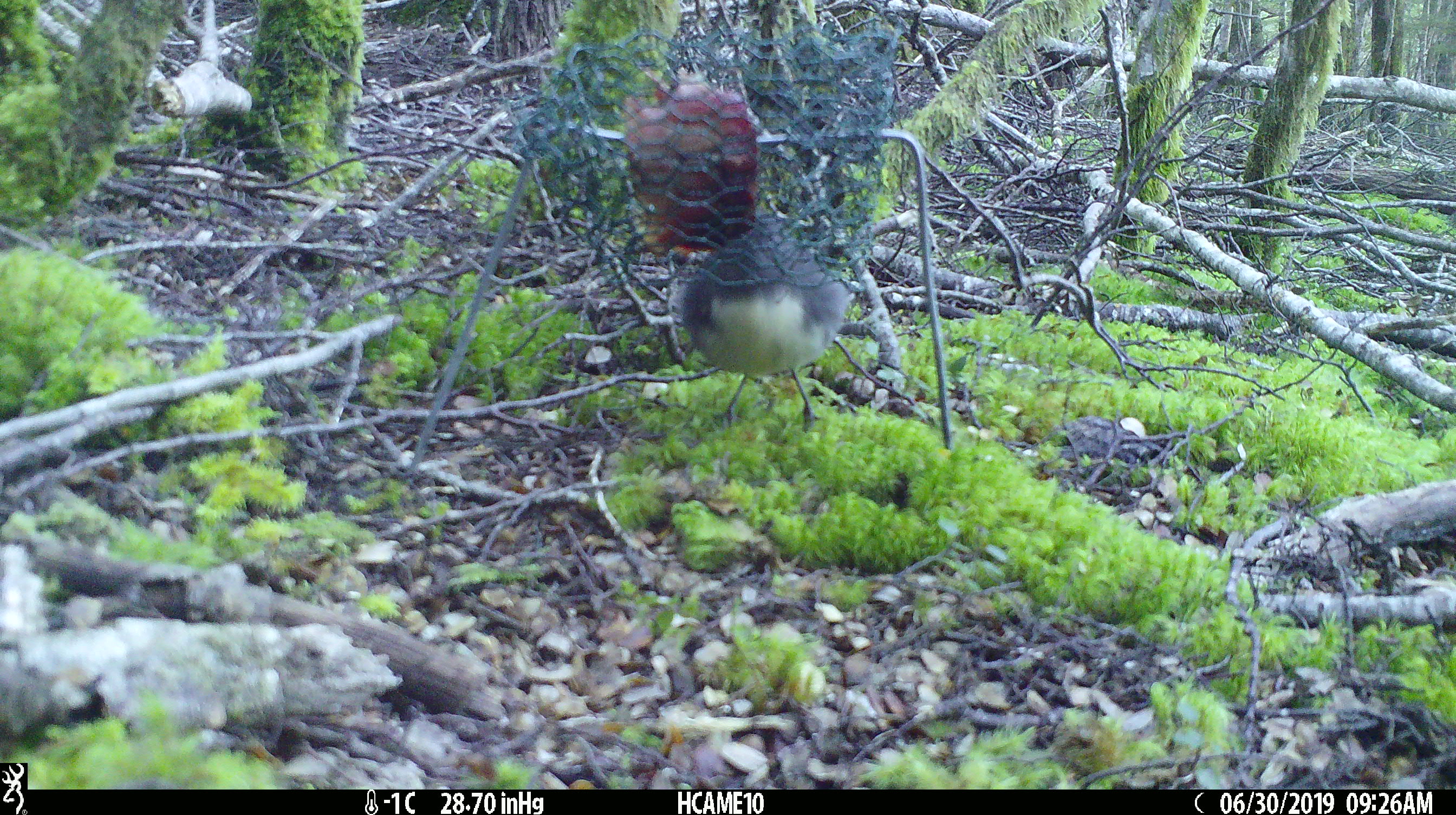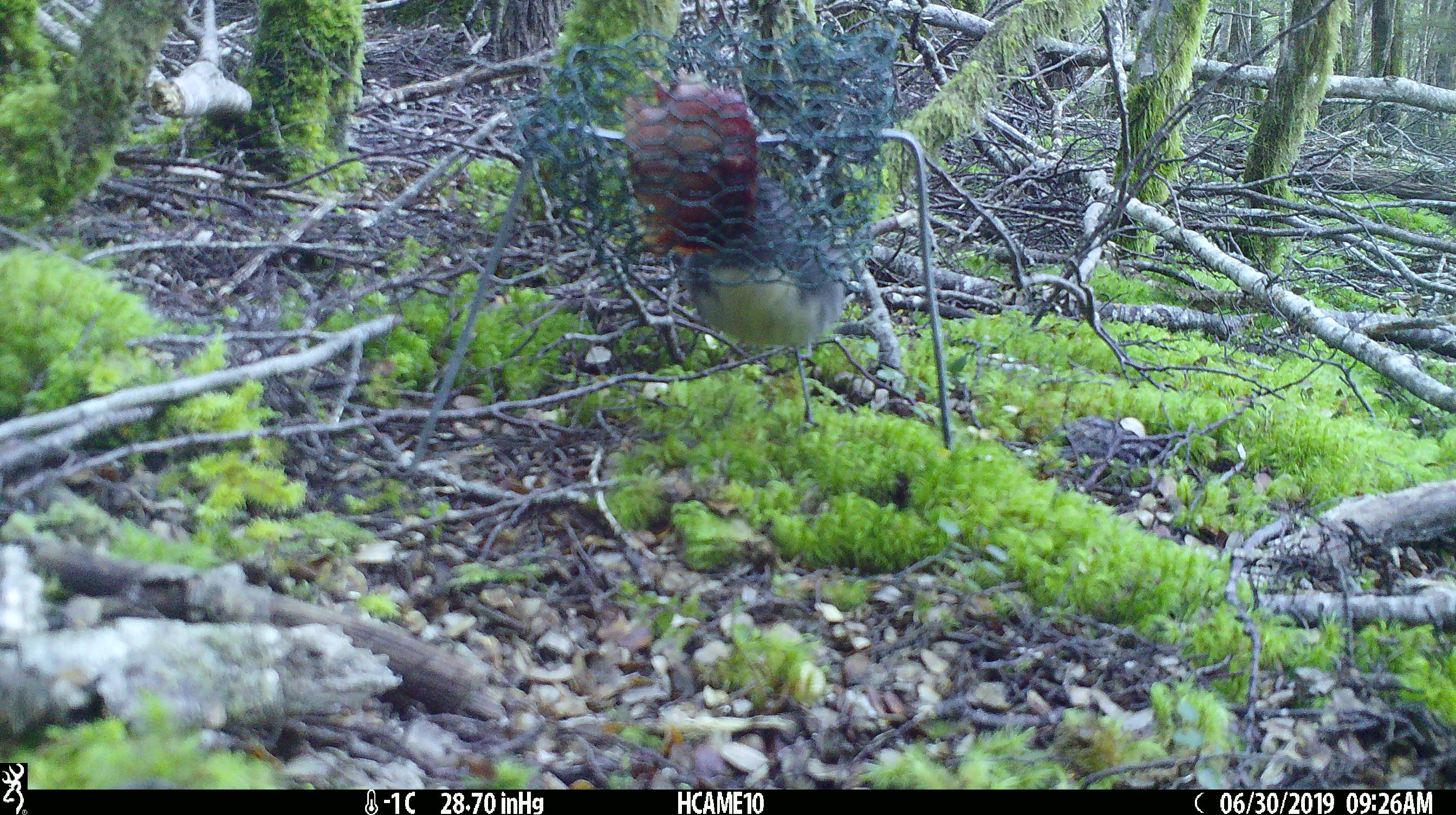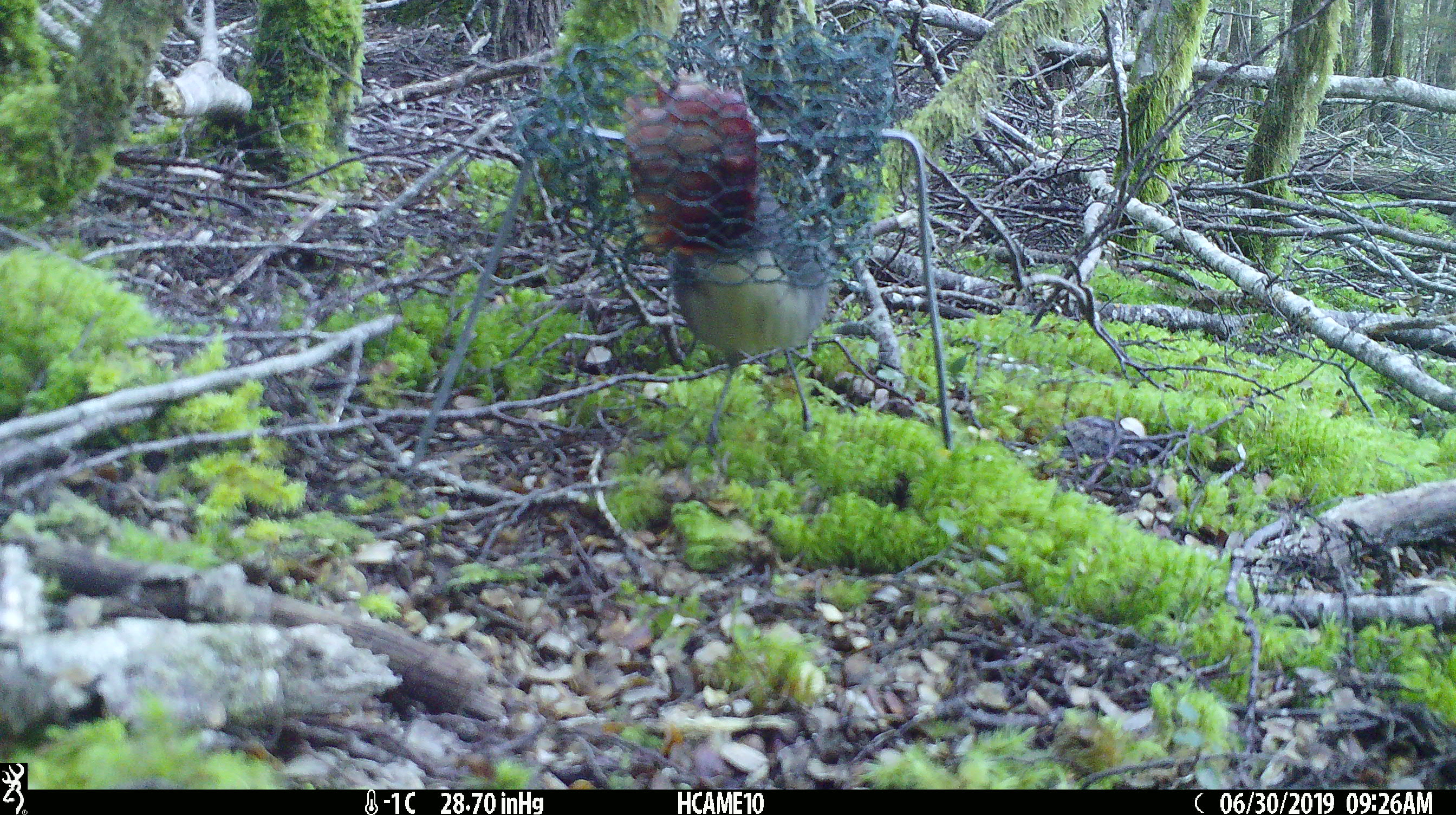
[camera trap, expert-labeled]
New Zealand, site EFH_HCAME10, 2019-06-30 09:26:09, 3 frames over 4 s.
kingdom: Animalia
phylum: Chordata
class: Aves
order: Passeriformes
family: Petroicidae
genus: Petroica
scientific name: Petroica australis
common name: new zealand robin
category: robin